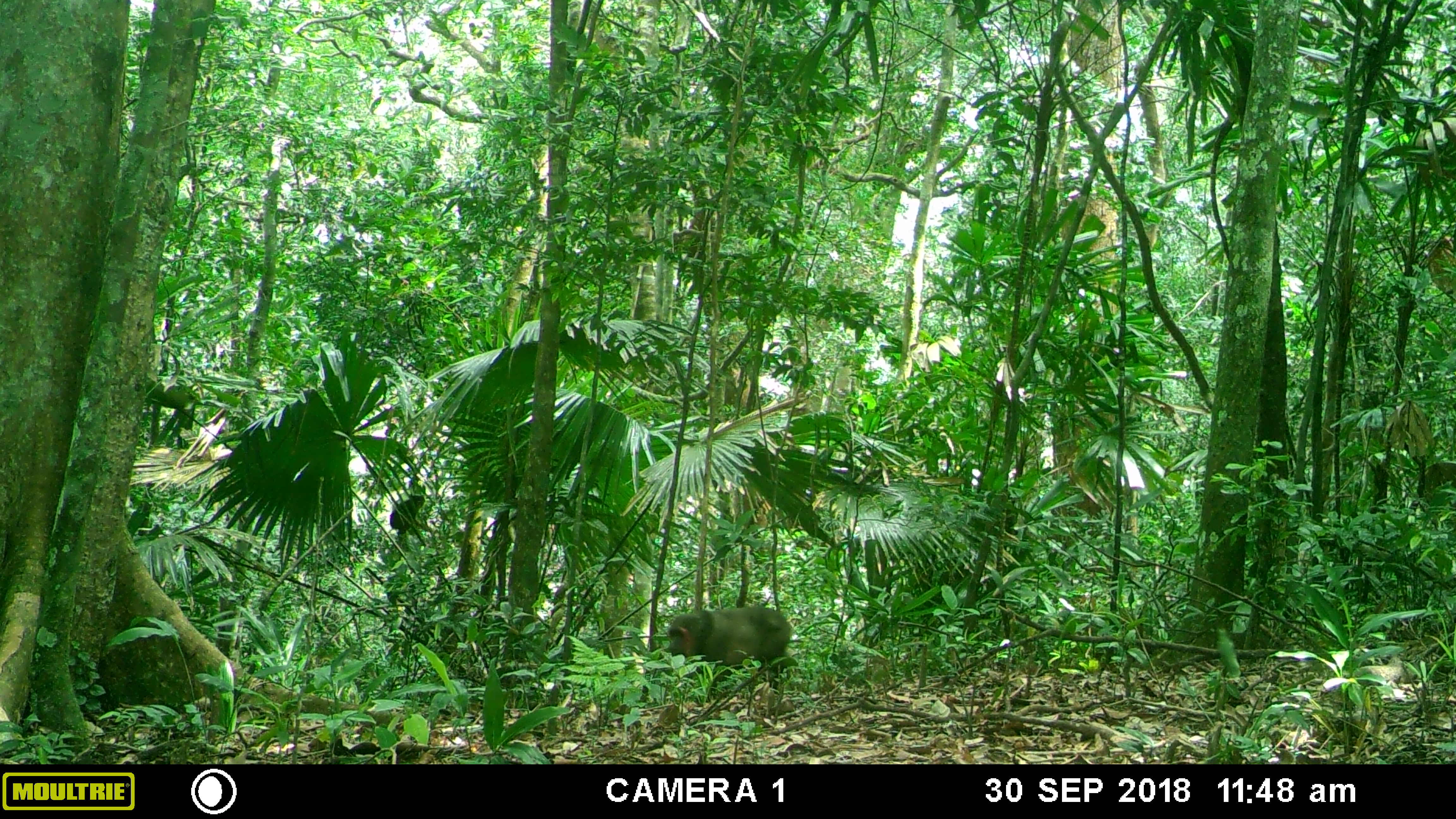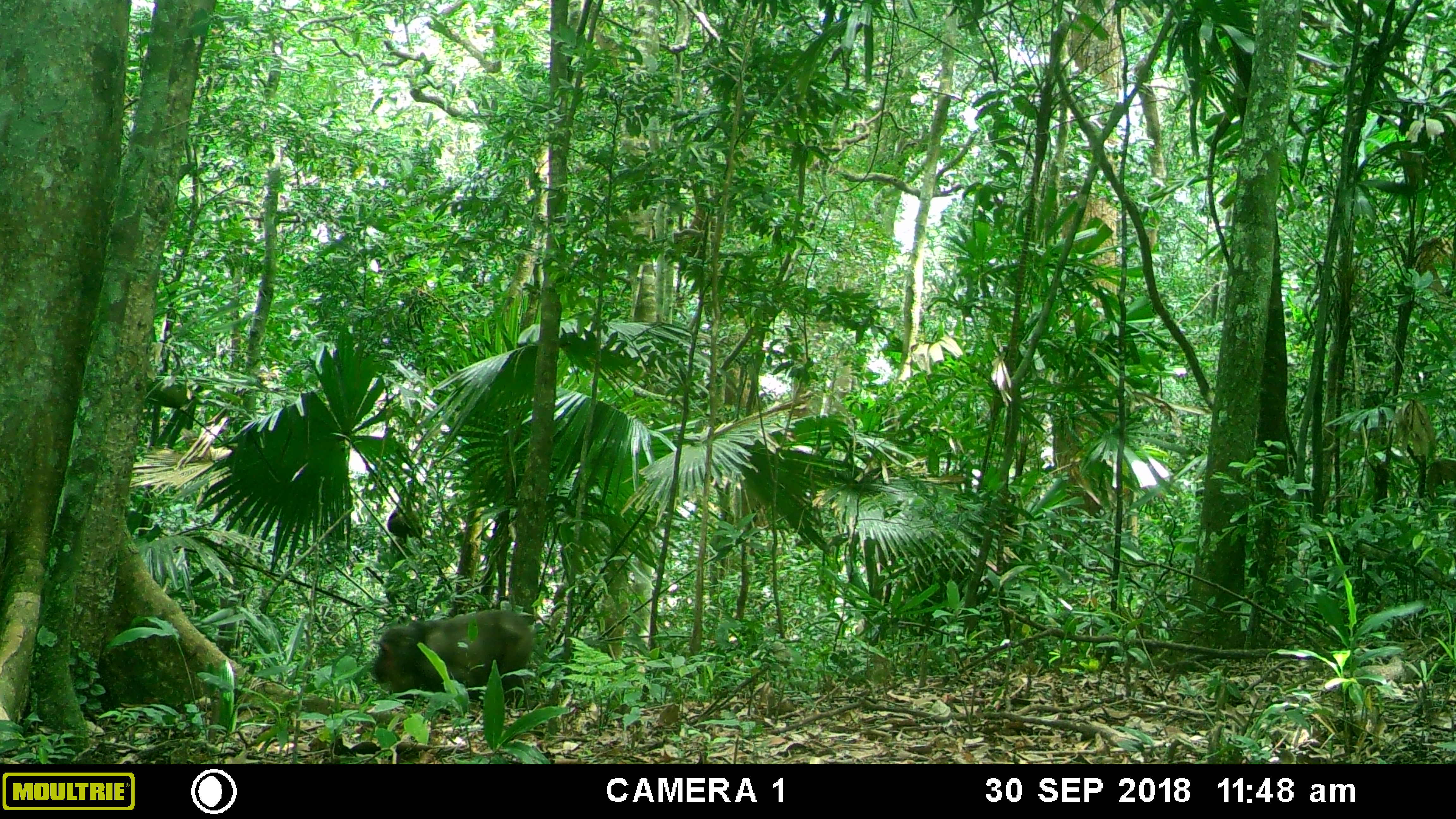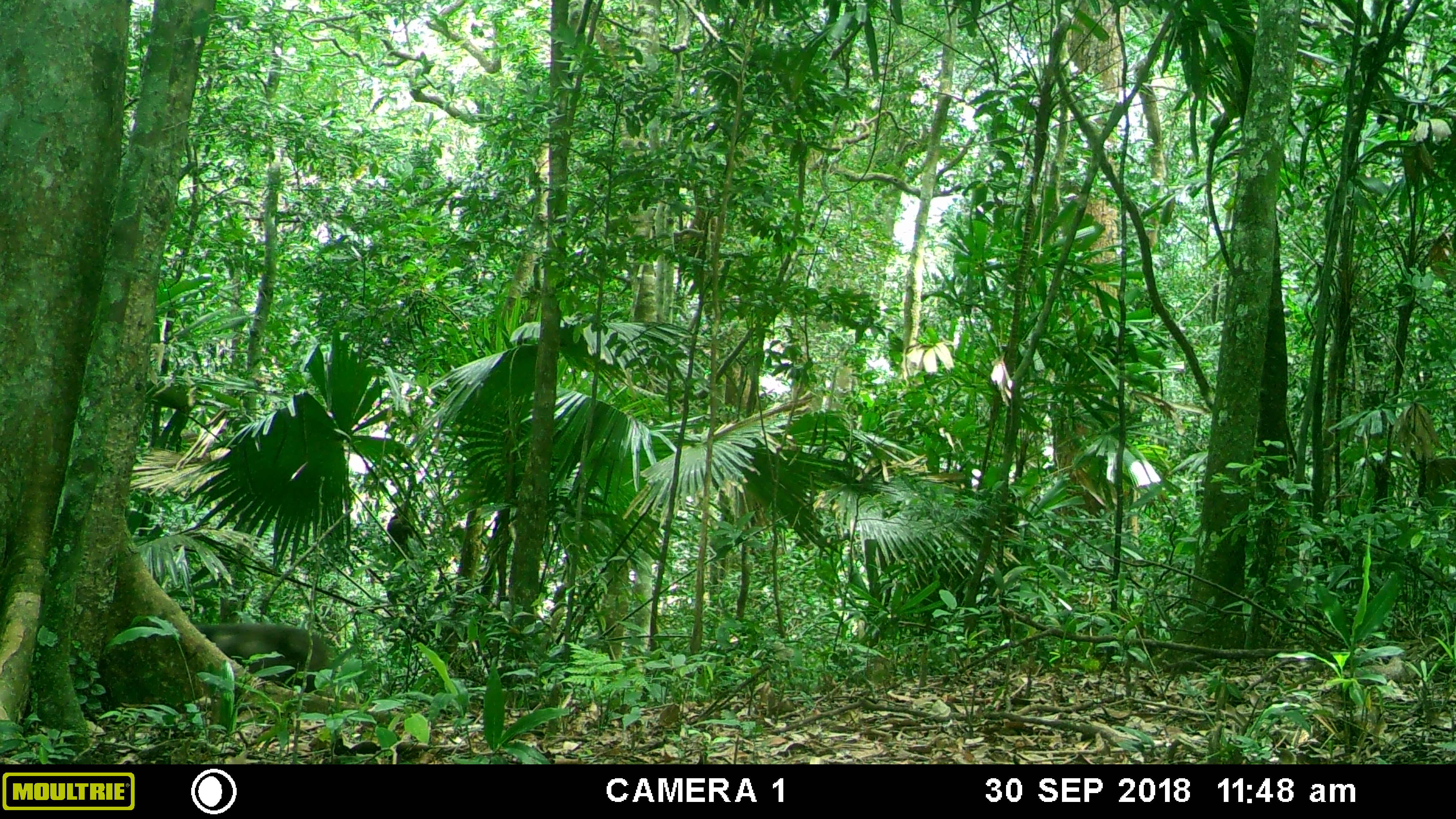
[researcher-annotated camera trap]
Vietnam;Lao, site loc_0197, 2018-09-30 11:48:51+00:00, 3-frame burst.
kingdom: Animalia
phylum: Chordata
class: Mammalia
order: Primates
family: Cercopithecidae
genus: Macaca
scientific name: Macaca arctoides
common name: stump-tailed macaque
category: stump tailed macaque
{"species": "stump tailed macaque (stump-tailed macaque) (Macaca arctoides)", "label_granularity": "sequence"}